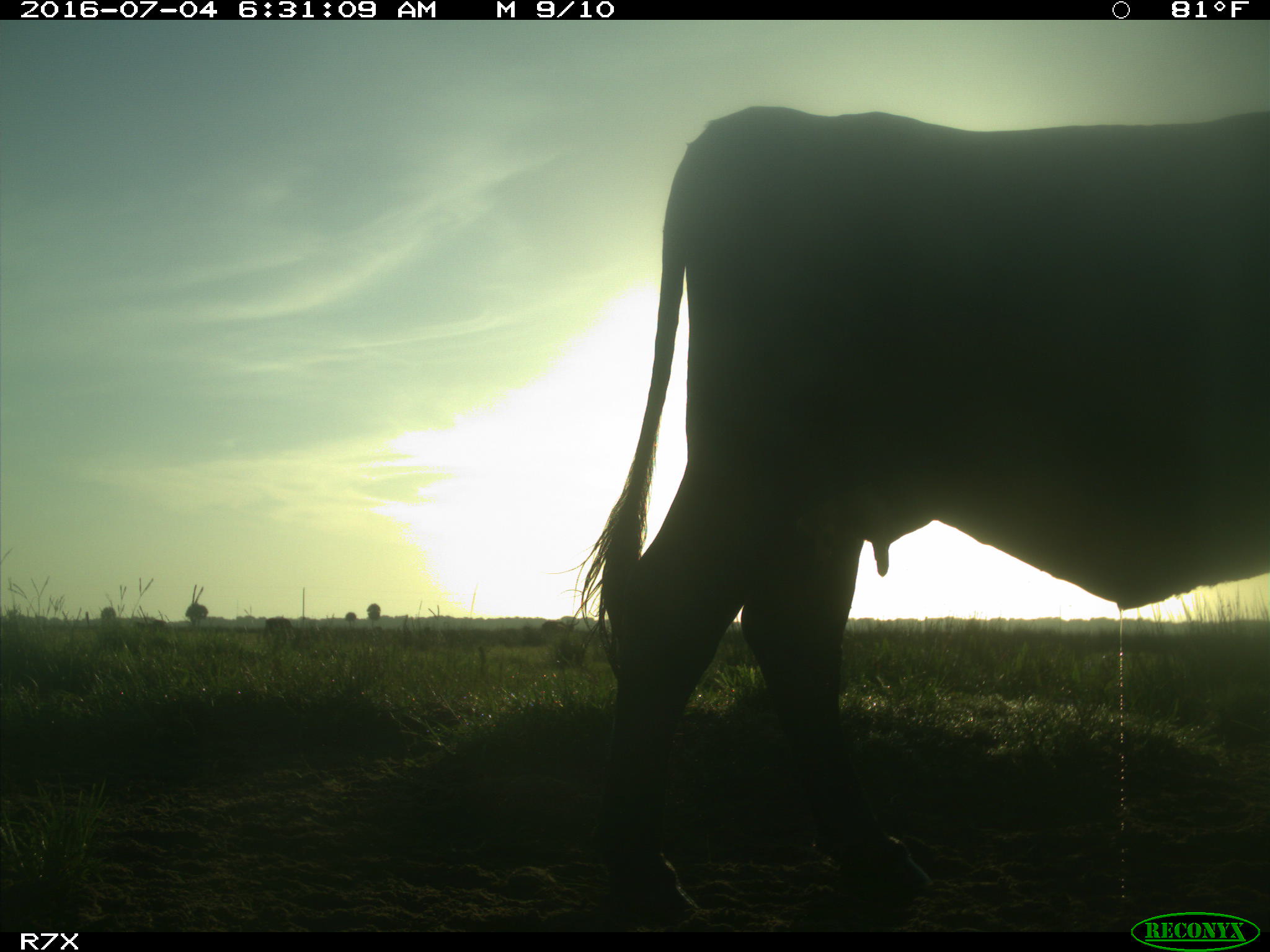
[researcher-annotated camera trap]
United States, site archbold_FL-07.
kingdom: Animalia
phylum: Chordata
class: Mammalia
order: Artiodactyla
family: Bovidae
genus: Bos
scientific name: Bos taurus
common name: domestic cow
Bos taurus (domestic cow).